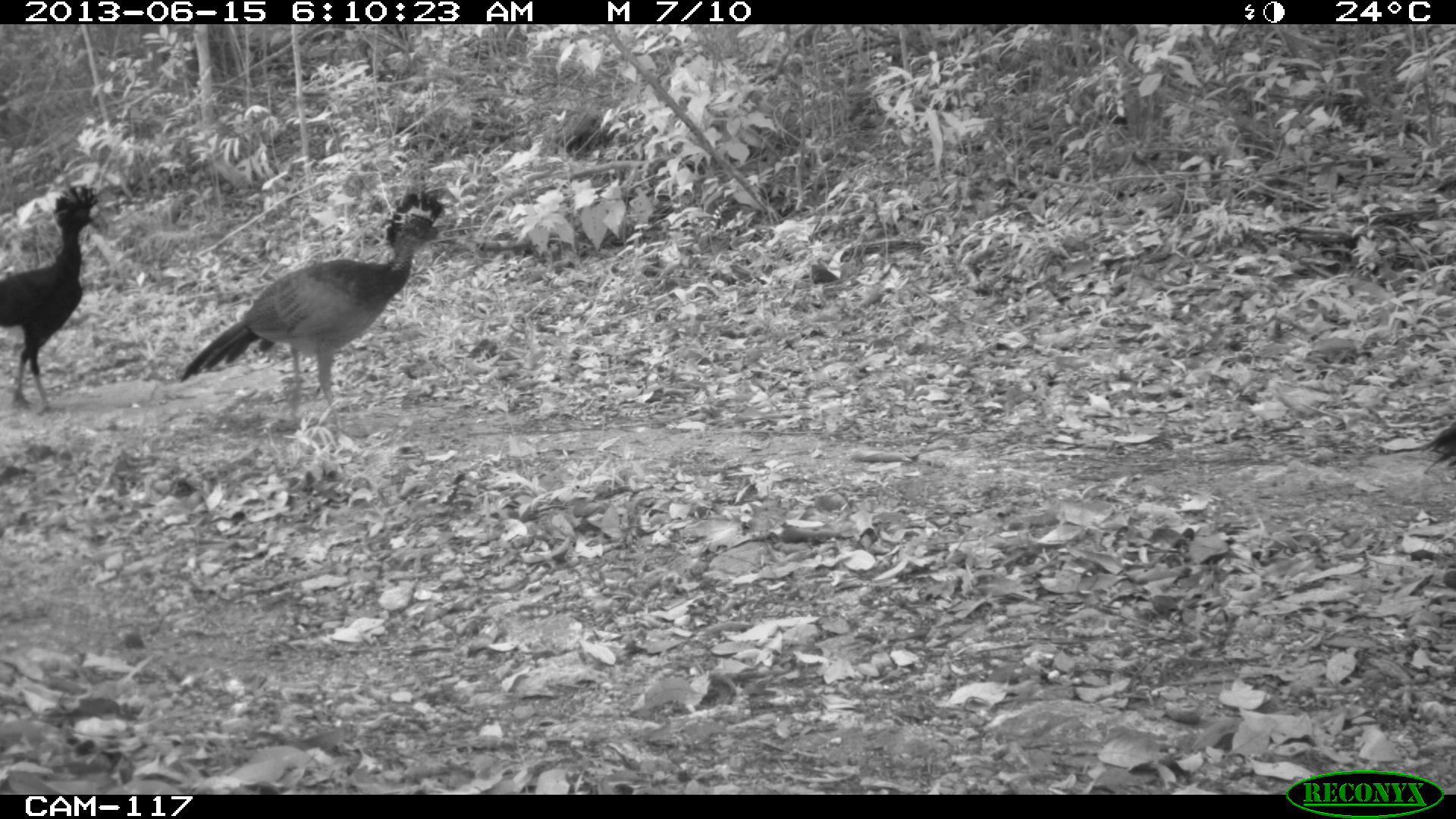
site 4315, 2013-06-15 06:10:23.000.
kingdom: Animalia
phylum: Chordata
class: Aves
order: Galliformes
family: Cracidae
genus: Crax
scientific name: Crax rubra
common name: great curassow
Crax rubra (great curassow), count 3.